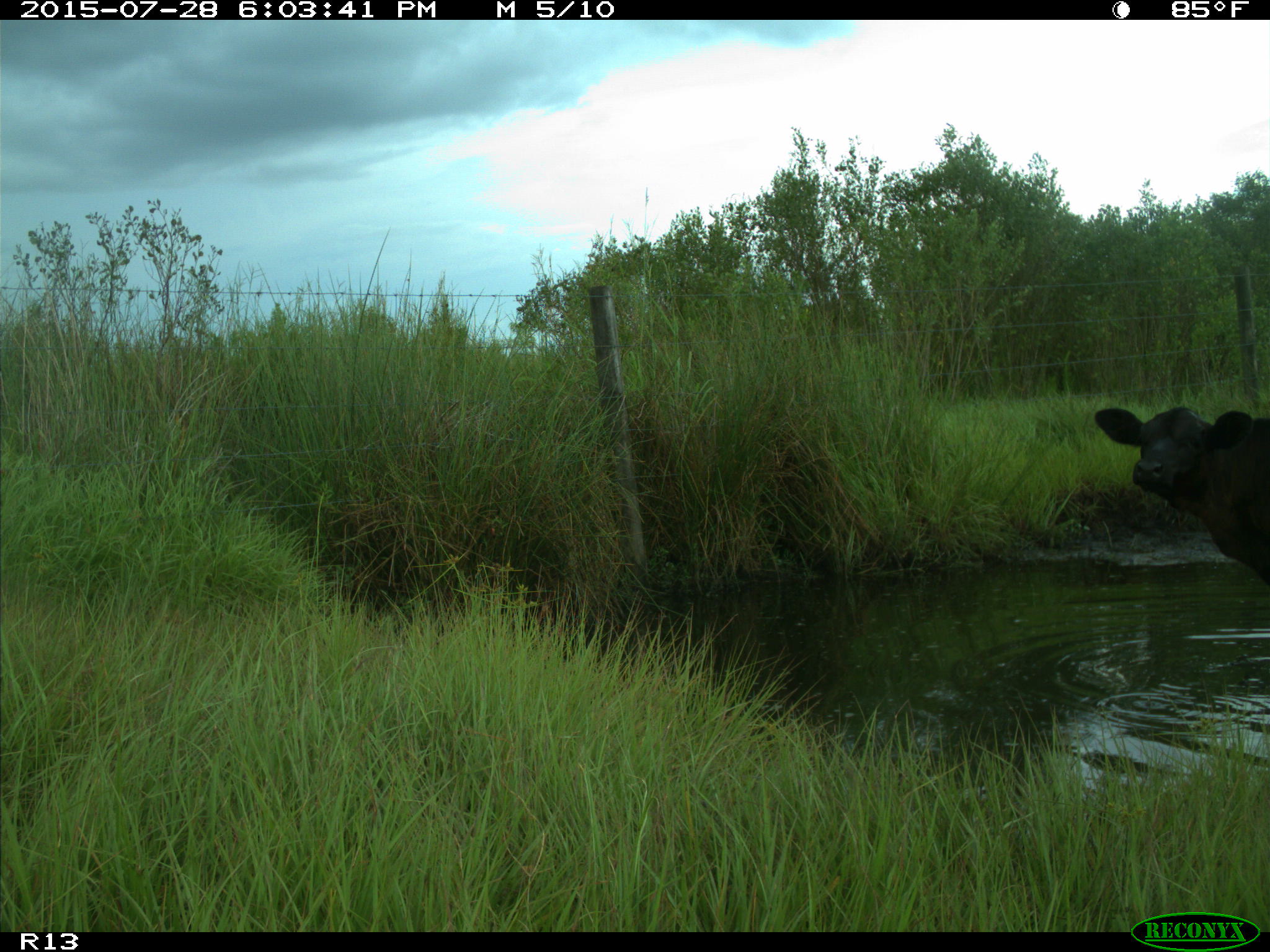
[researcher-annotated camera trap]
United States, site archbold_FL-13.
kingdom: Animalia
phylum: Chordata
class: Mammalia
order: Artiodactyla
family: Bovidae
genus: Bos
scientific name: Bos taurus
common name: domestic cow